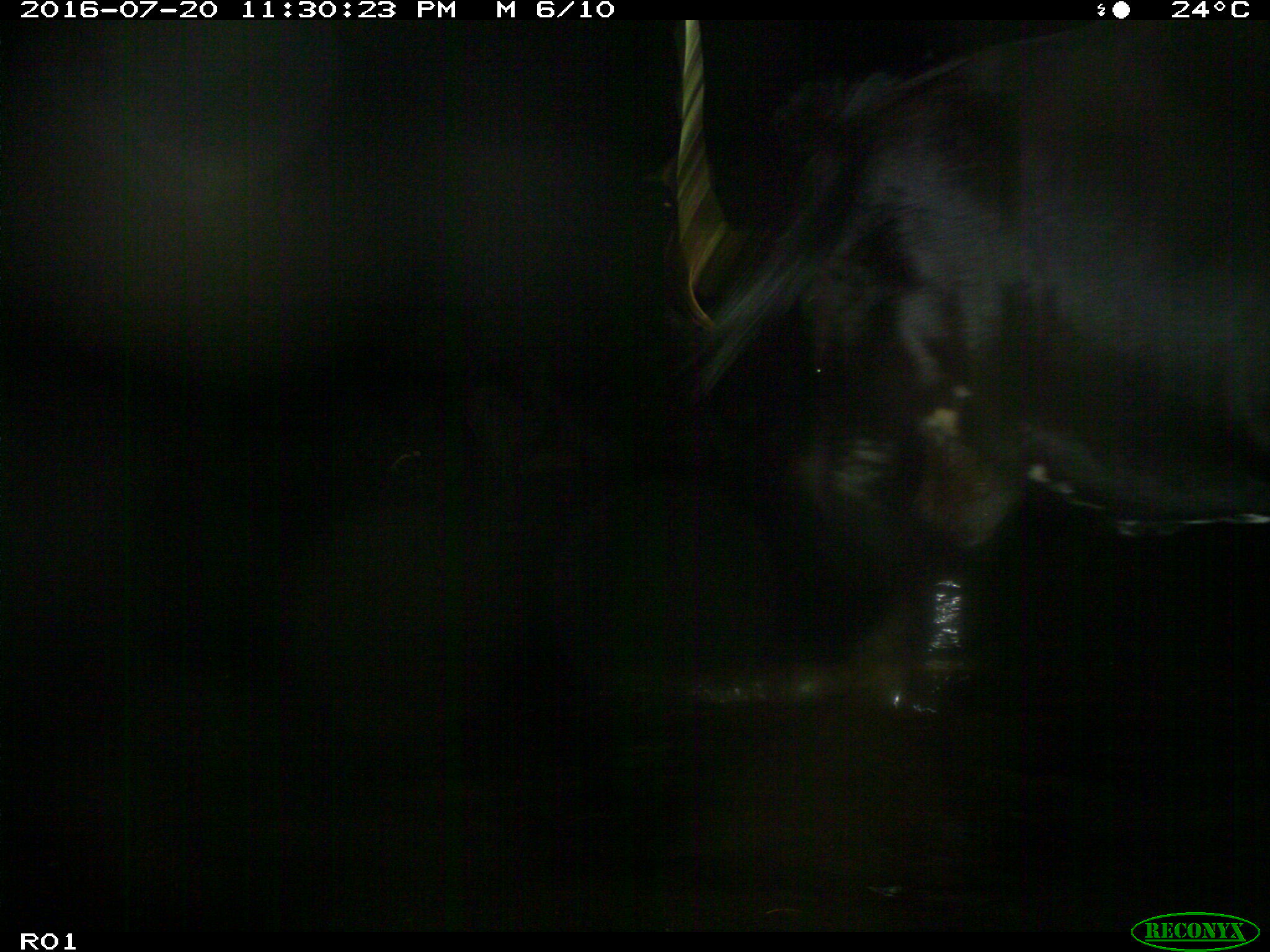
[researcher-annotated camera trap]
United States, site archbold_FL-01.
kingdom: Animalia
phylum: Chordata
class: Mammalia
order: Artiodactyla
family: Bovidae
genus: Bos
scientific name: Bos taurus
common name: domestic cow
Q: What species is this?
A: Bos taurus (domestic cow).